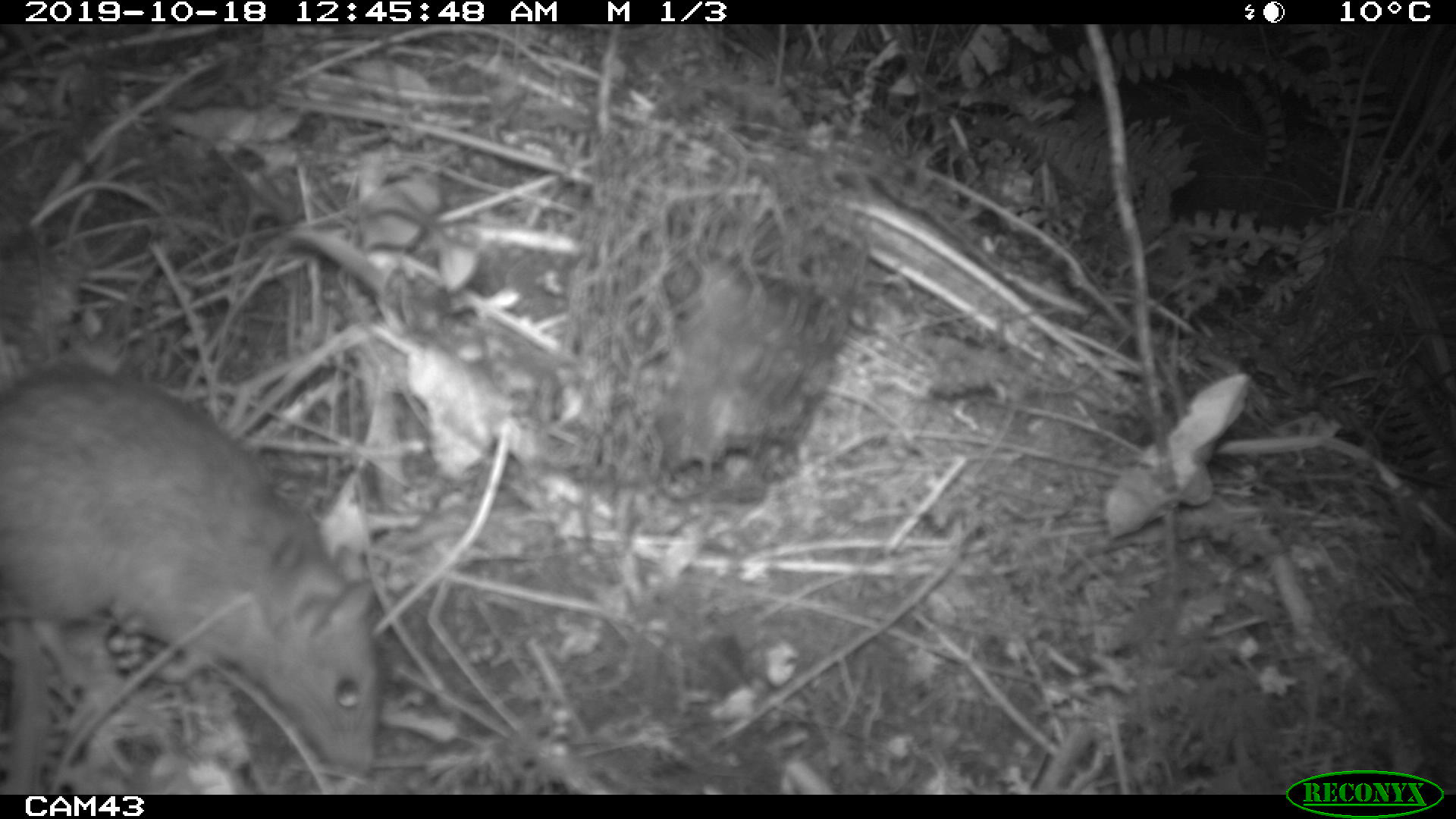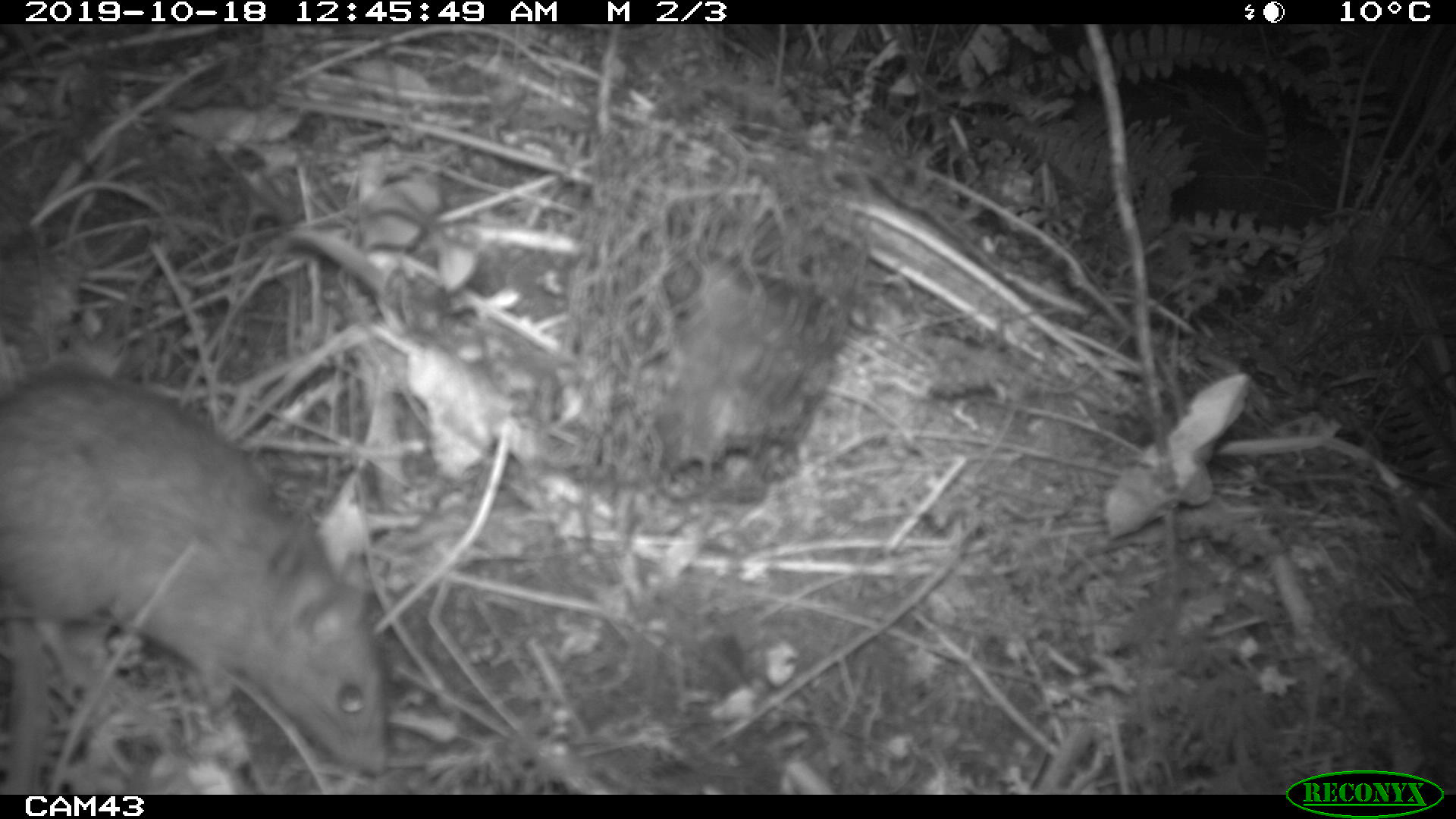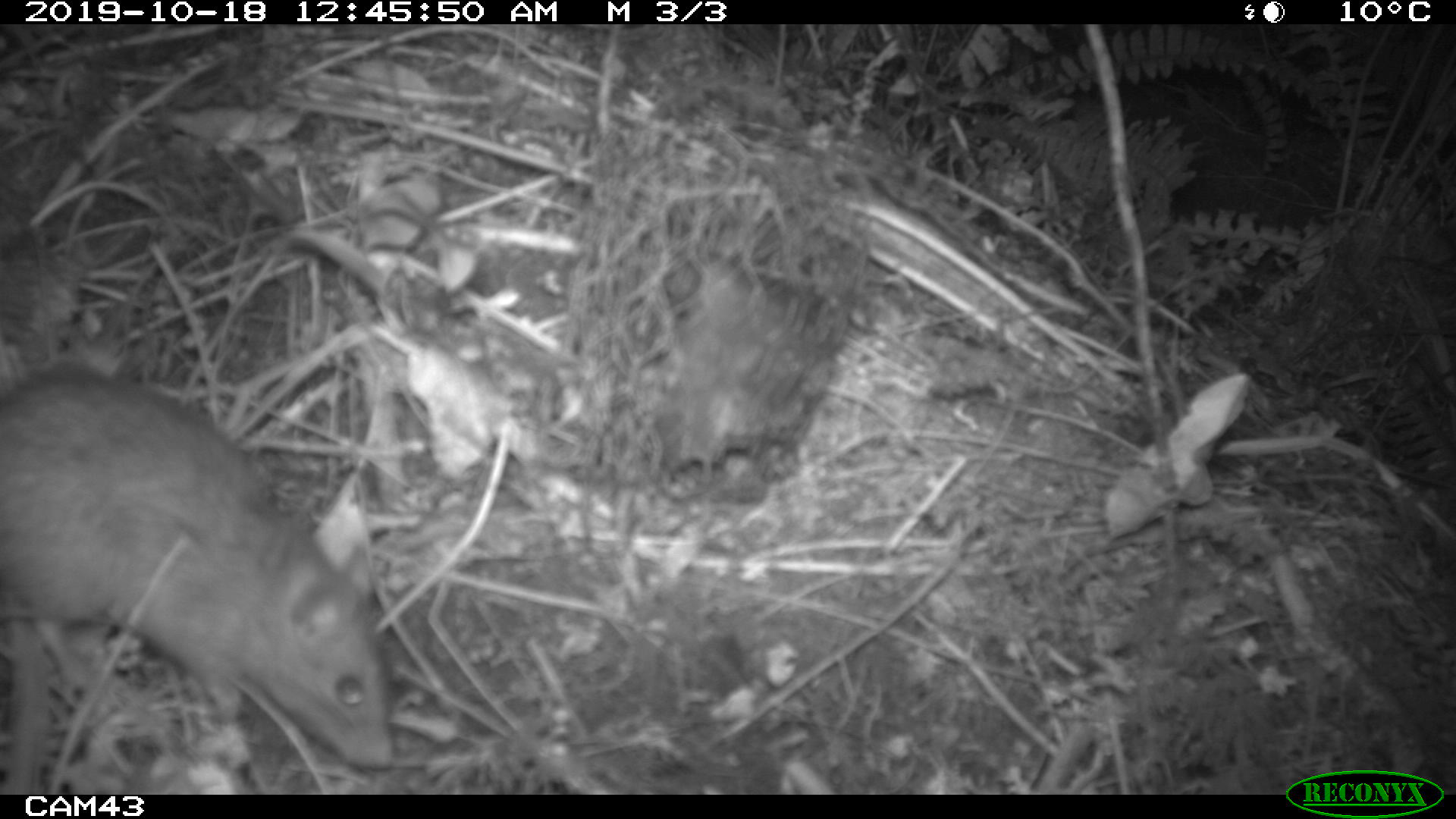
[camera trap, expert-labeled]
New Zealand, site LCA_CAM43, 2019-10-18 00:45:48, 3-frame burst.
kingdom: Animalia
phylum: Chordata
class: Mammalia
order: Rodentia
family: Muridae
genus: Rattus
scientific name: Rattus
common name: rat